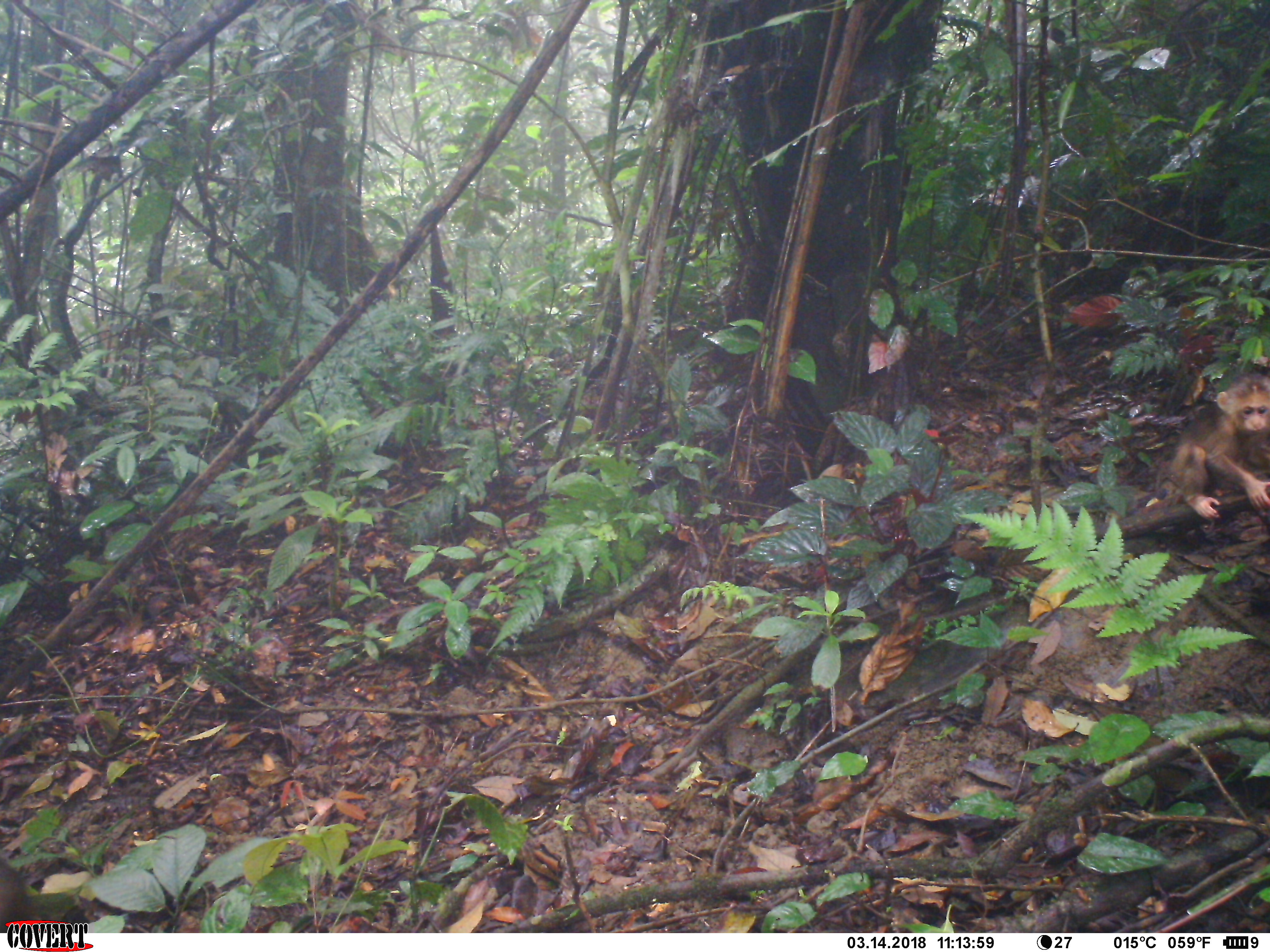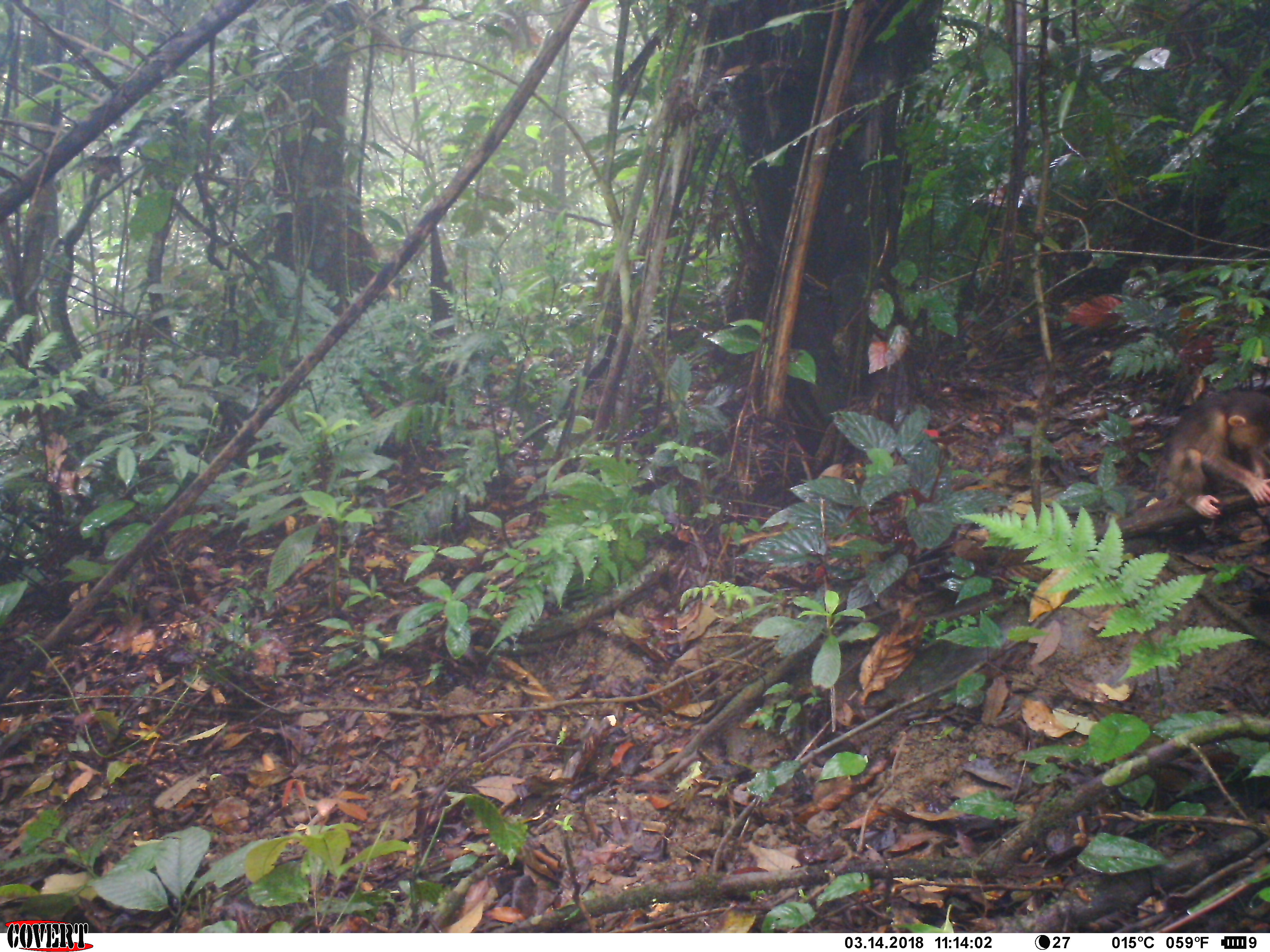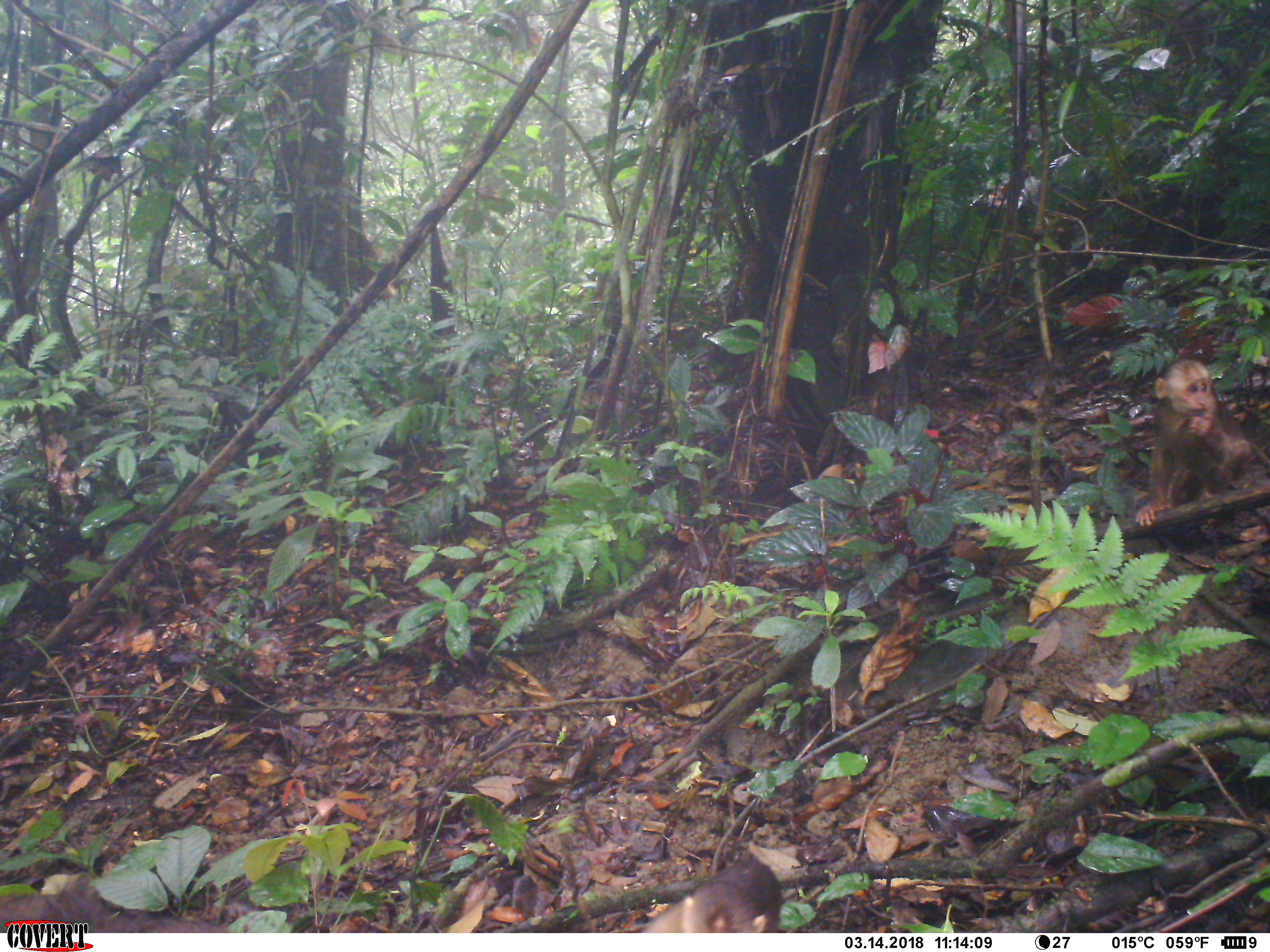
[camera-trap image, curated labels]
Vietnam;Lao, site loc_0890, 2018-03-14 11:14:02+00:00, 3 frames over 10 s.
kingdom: Animalia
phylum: Chordata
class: Mammalia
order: Primates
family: Cercopithecidae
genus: Macaca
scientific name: Macaca arctoides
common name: stump-tailed macaque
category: stump tailed macaque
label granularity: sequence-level